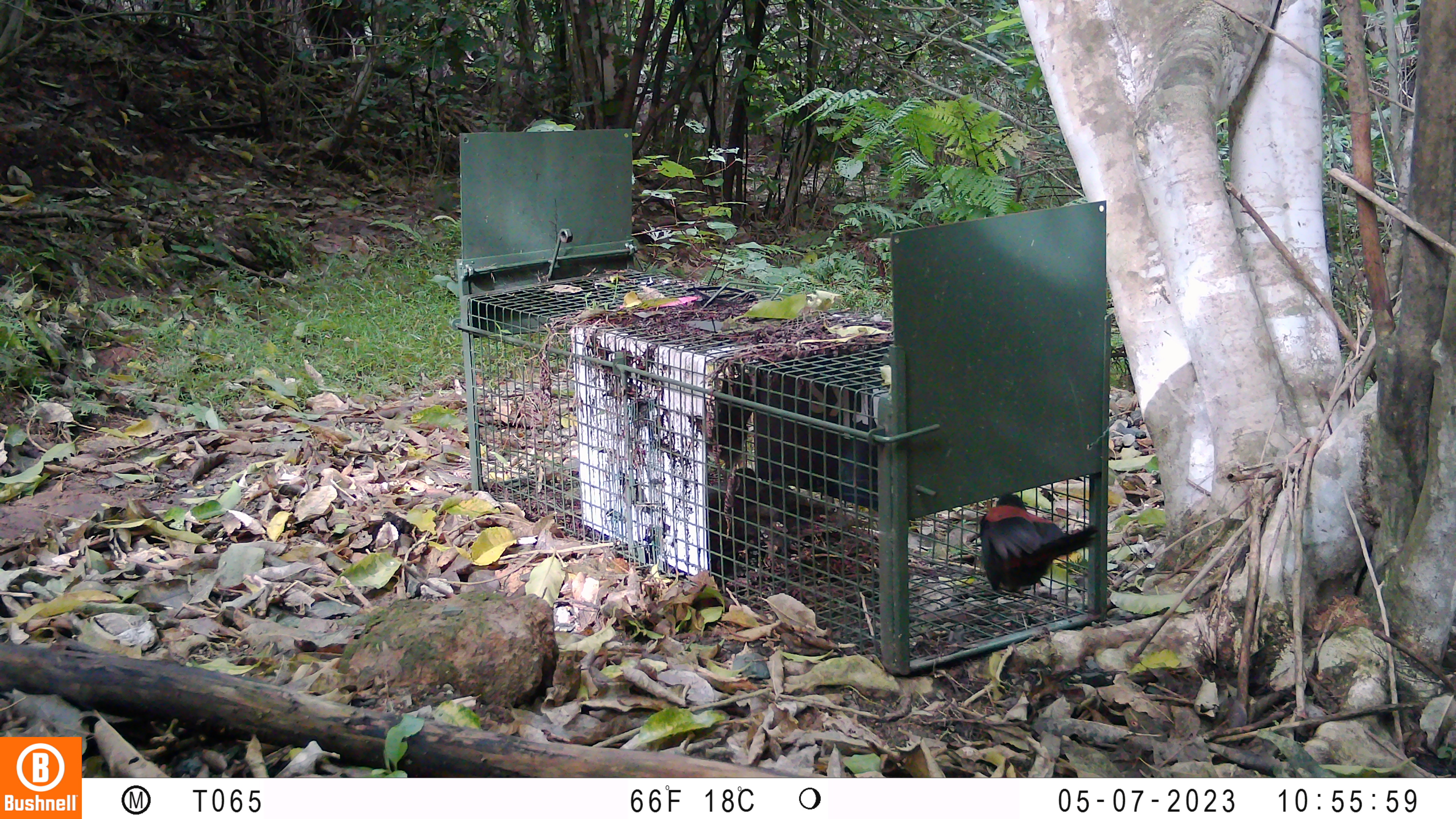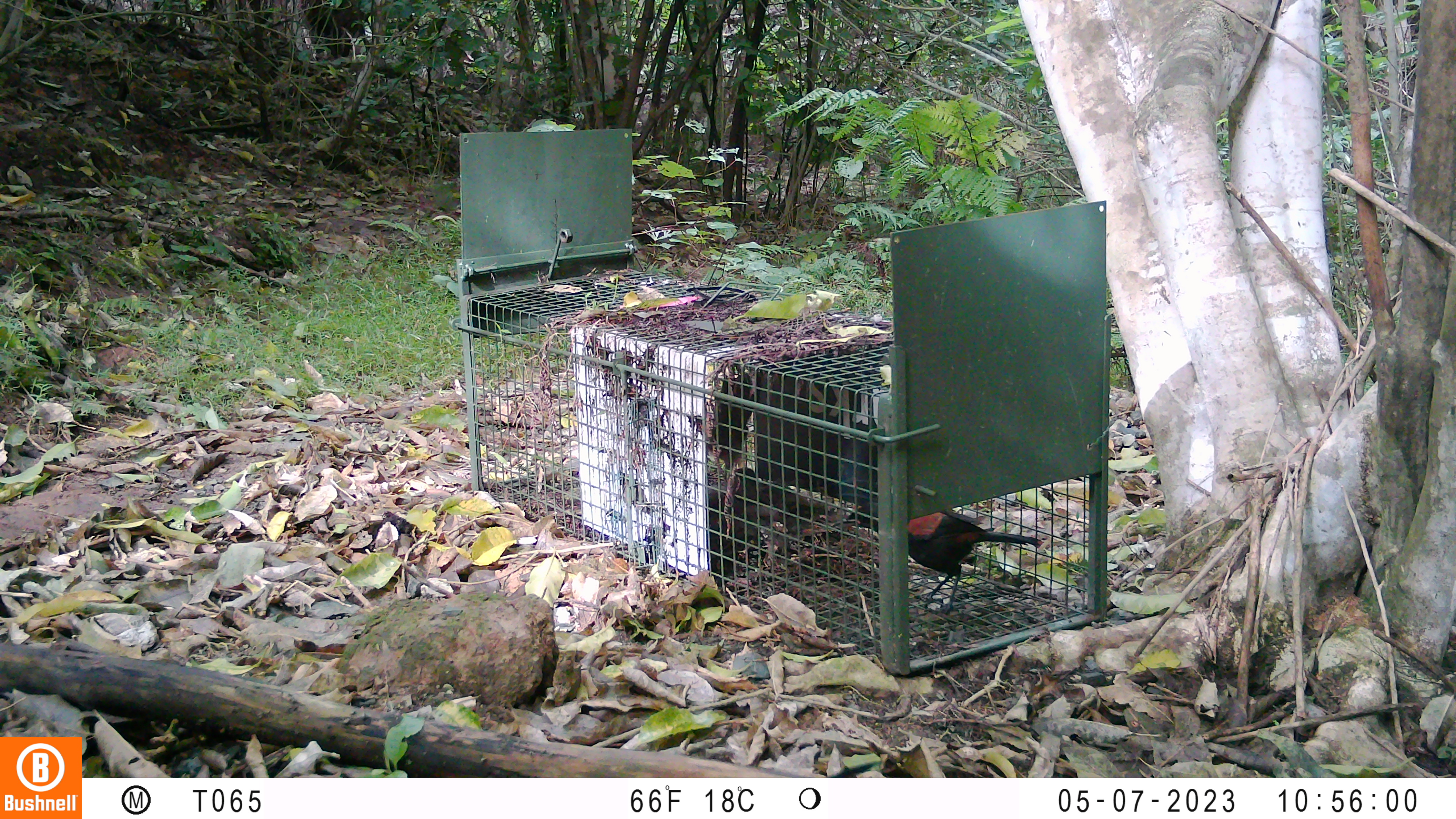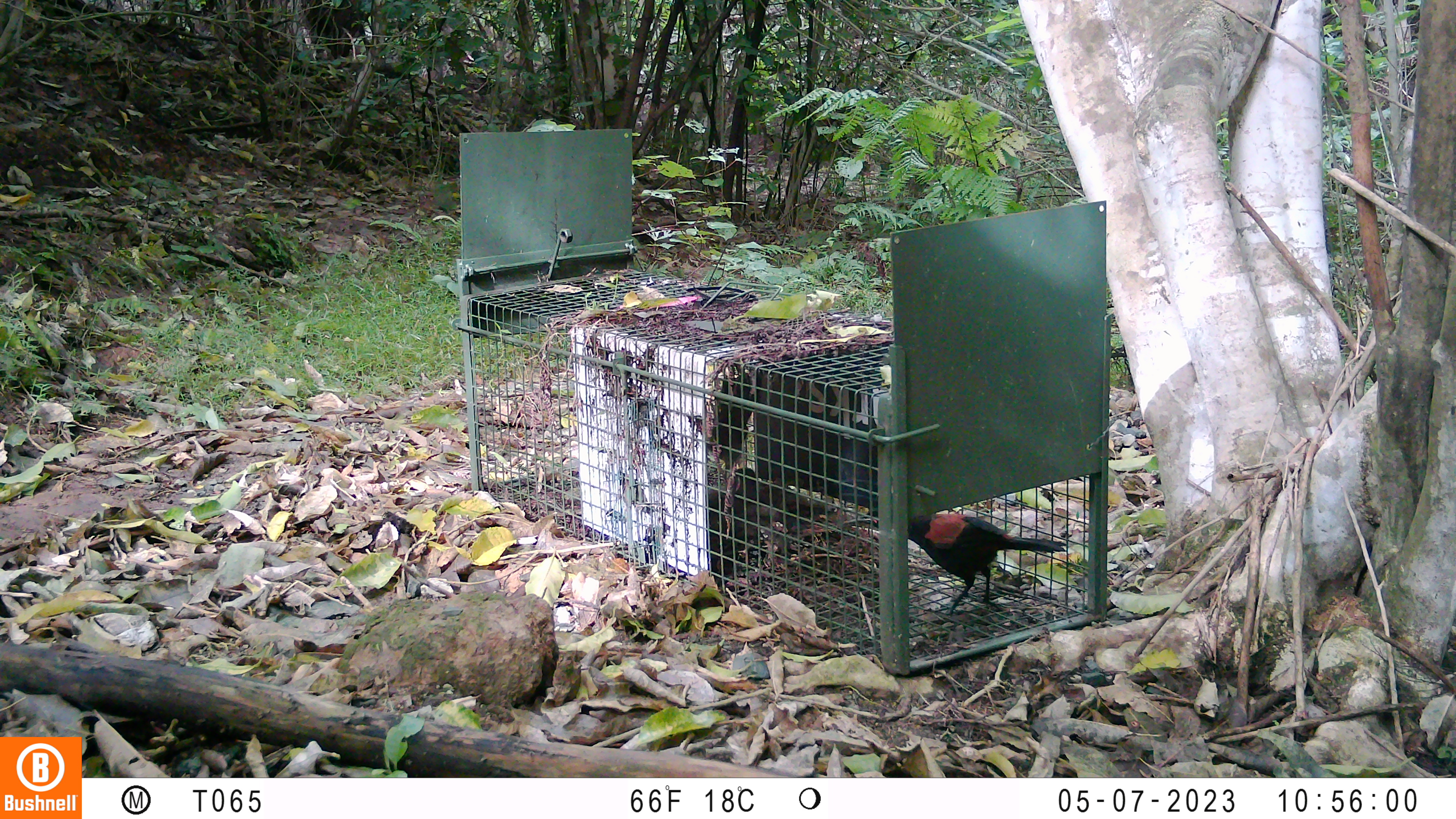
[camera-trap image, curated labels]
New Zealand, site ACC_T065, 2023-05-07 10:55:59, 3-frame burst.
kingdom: Animalia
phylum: Chordata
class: Aves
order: Passeriformes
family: Callaeidae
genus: Philesturnus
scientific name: Philesturnus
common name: saddlebacks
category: tieke